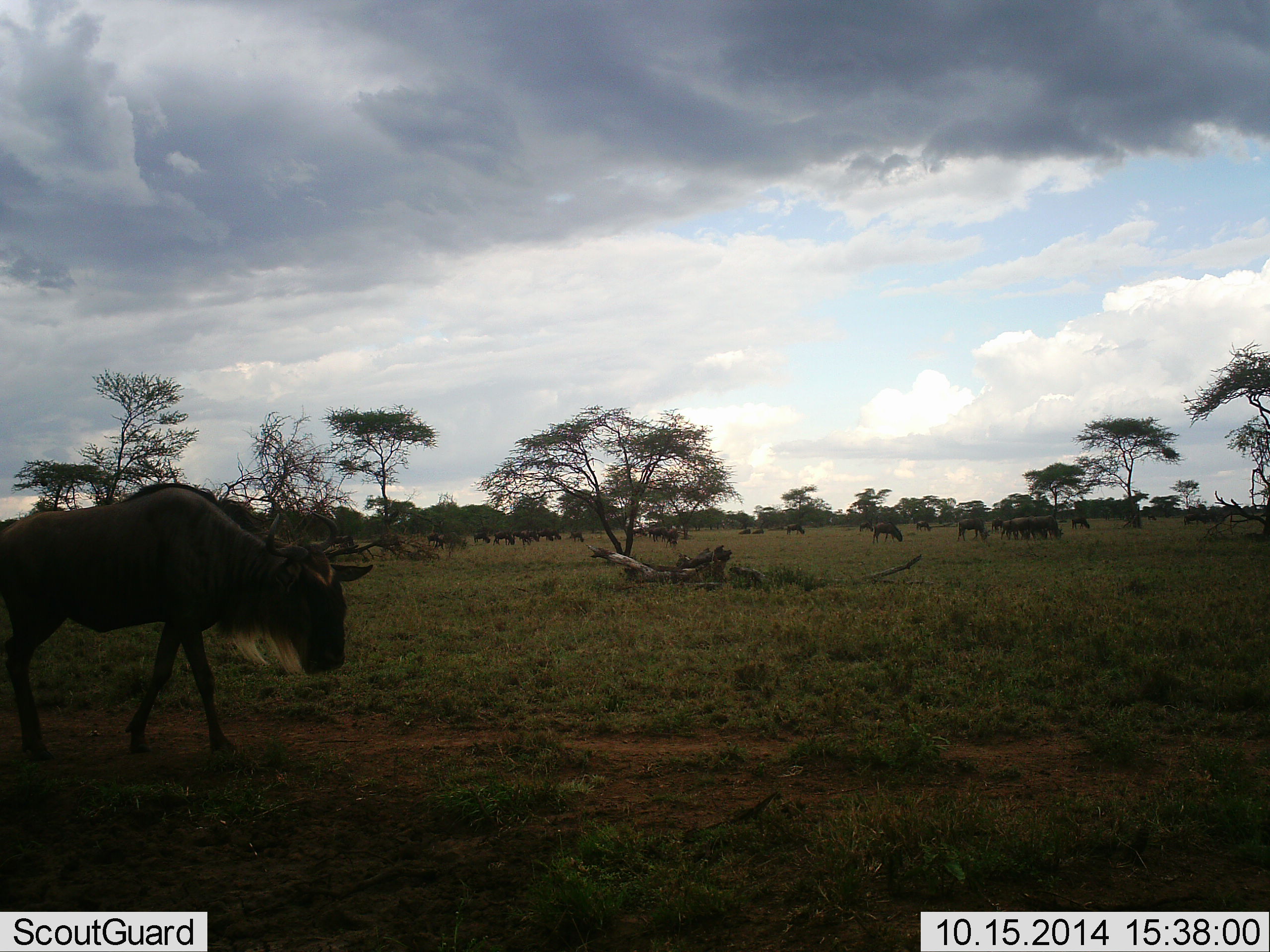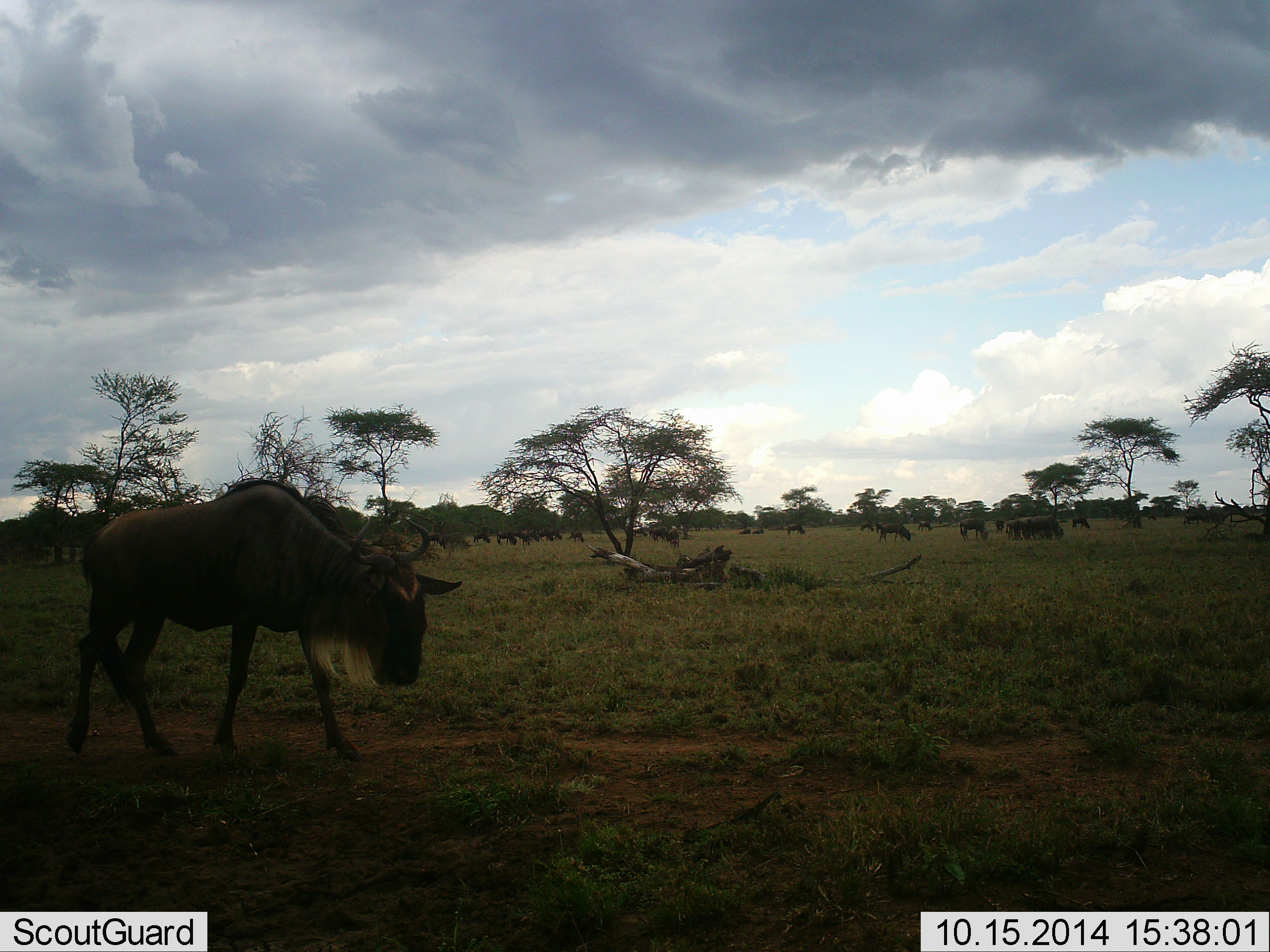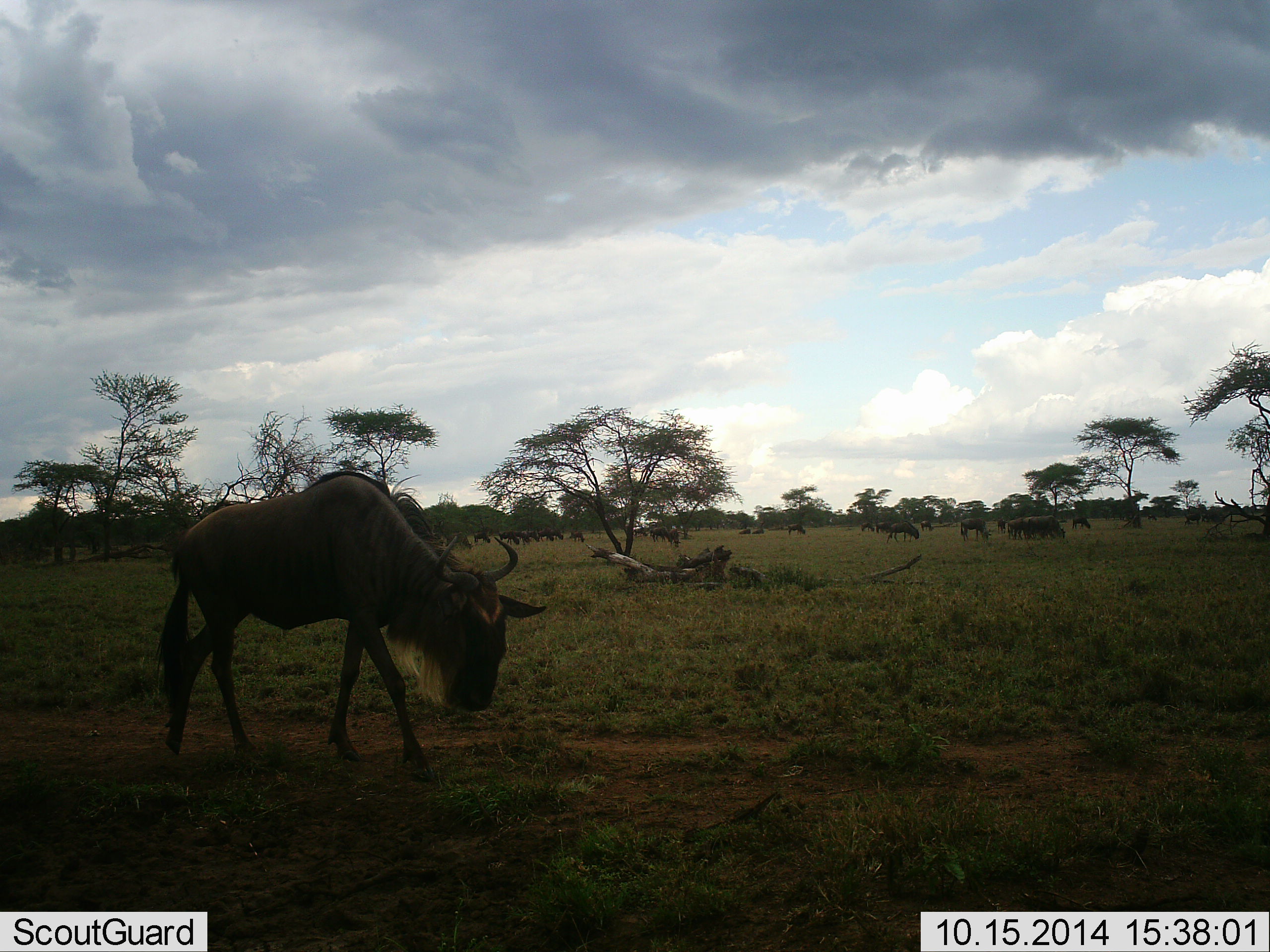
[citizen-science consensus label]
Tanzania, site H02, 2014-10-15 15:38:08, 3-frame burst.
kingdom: Animalia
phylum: Chordata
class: Mammalia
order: Artiodactyla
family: Bovidae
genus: Connochaetes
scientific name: Connochaetes taurinus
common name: blue wildebeest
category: wildebeest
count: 11-50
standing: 20%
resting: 0%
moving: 80%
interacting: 0%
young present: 0%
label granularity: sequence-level